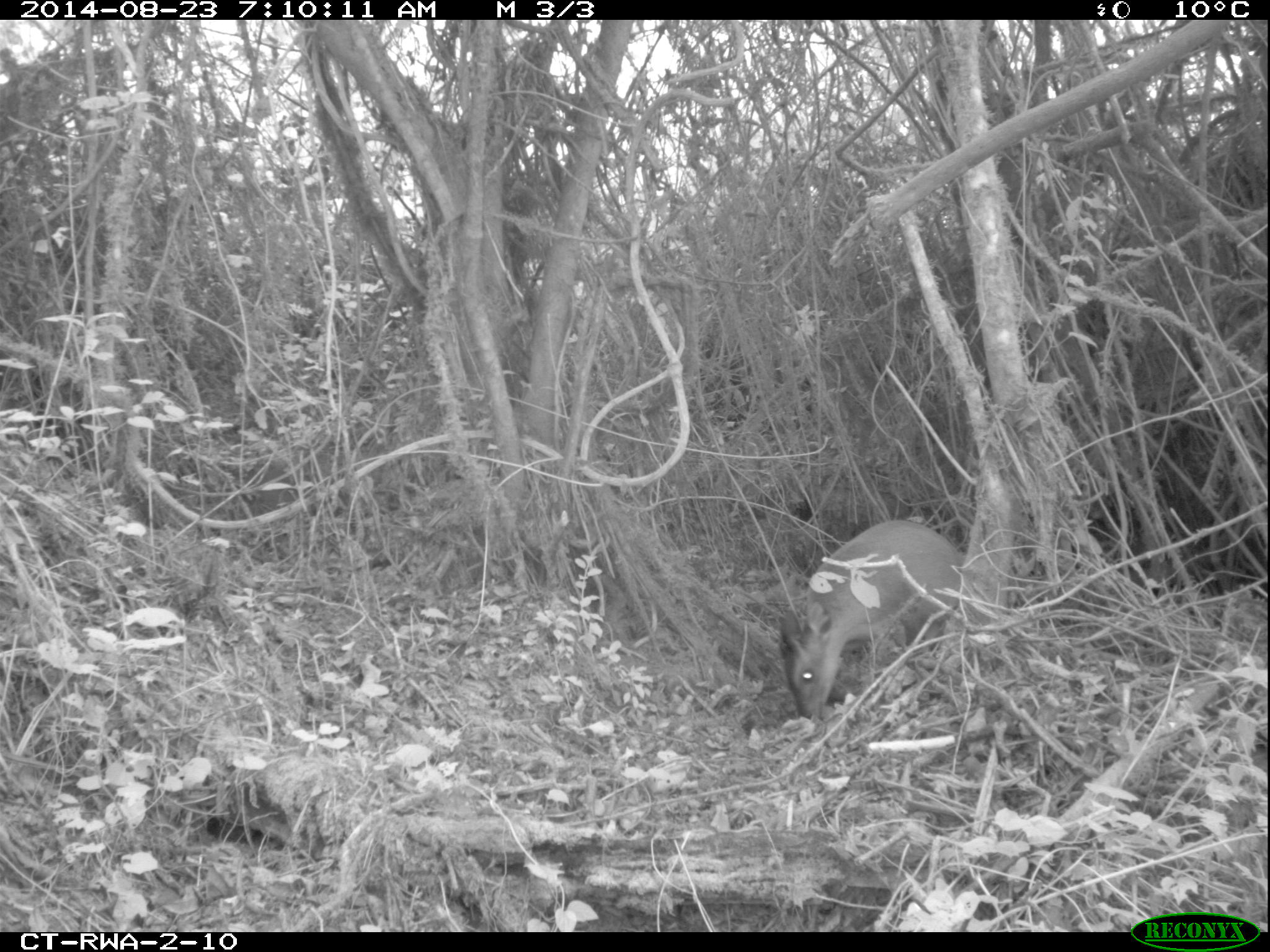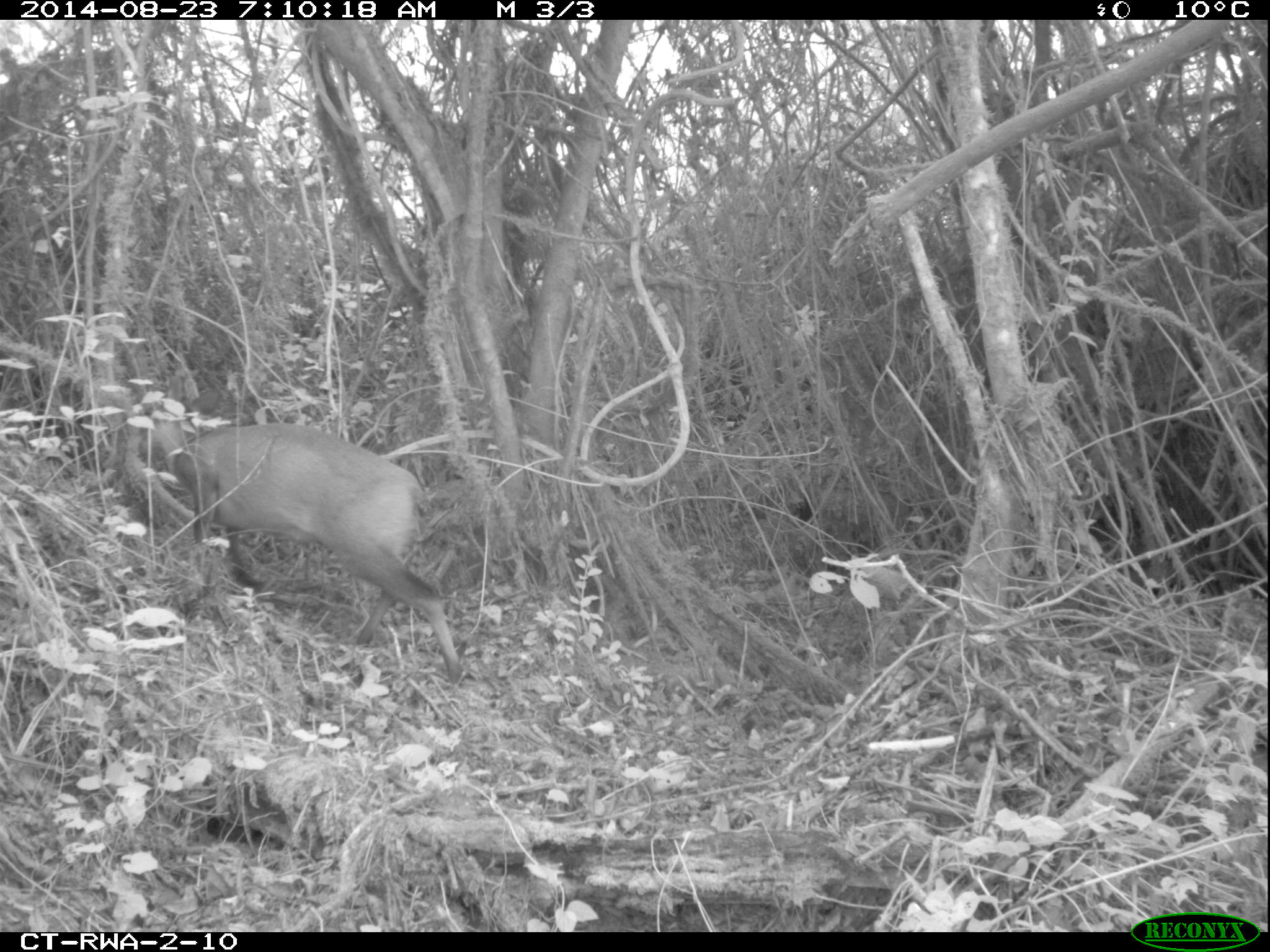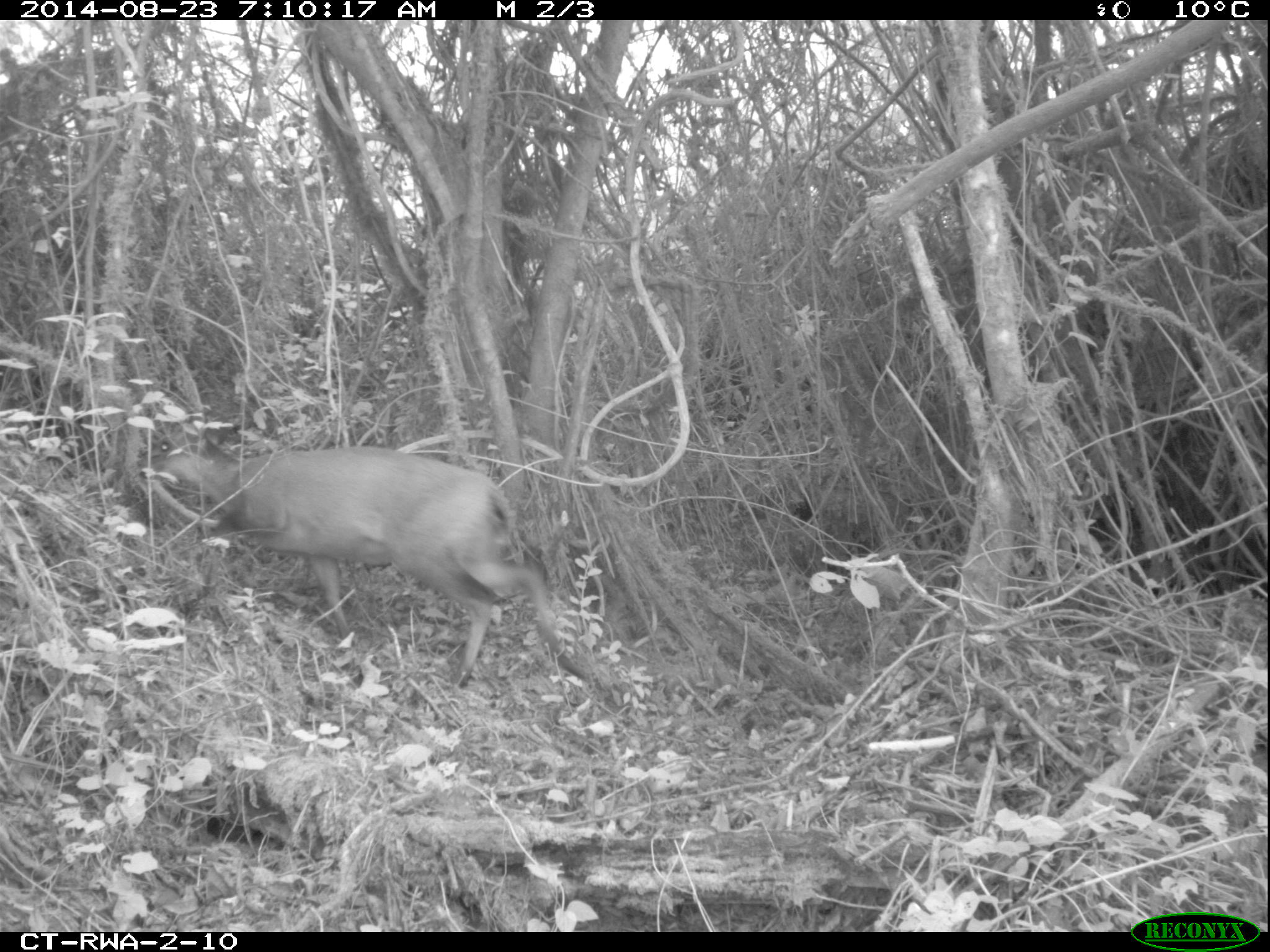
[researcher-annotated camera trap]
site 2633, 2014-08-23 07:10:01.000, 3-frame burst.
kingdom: Animalia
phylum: Chordata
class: Mammalia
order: Artiodactyla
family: Bovidae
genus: Cephalophus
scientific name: Cephalophus nigrifrons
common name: black-fronted duiker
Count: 1.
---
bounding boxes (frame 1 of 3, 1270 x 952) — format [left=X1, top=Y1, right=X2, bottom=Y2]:
cephalophus nigrifrons: [left=777, top=519, right=962, bottom=723]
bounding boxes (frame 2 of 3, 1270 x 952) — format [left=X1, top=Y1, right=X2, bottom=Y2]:
cephalophus nigrifrons: [left=140, top=411, right=464, bottom=683]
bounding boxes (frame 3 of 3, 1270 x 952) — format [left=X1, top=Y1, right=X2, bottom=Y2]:
cephalophus nigrifrons: [left=134, top=429, right=598, bottom=693]